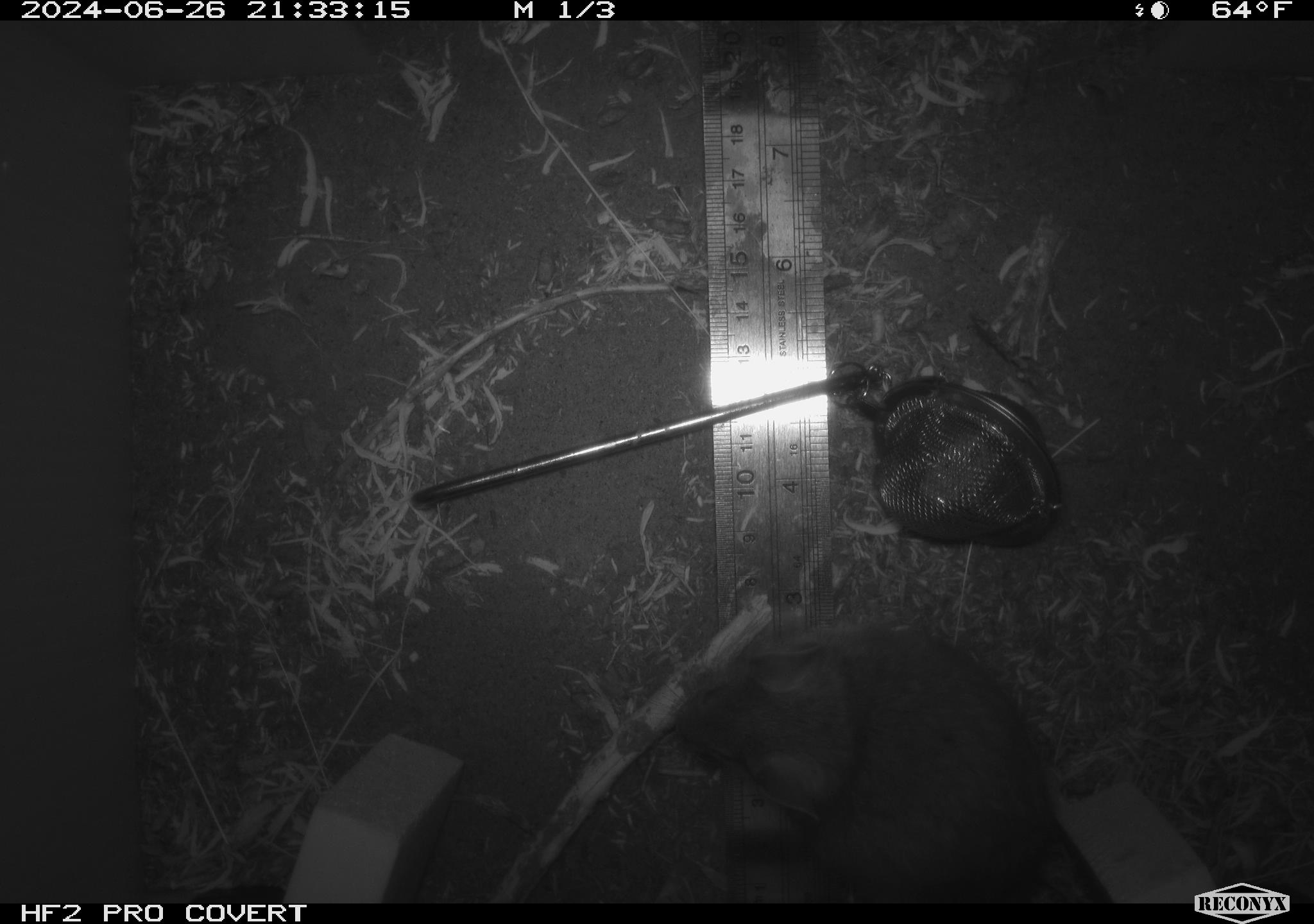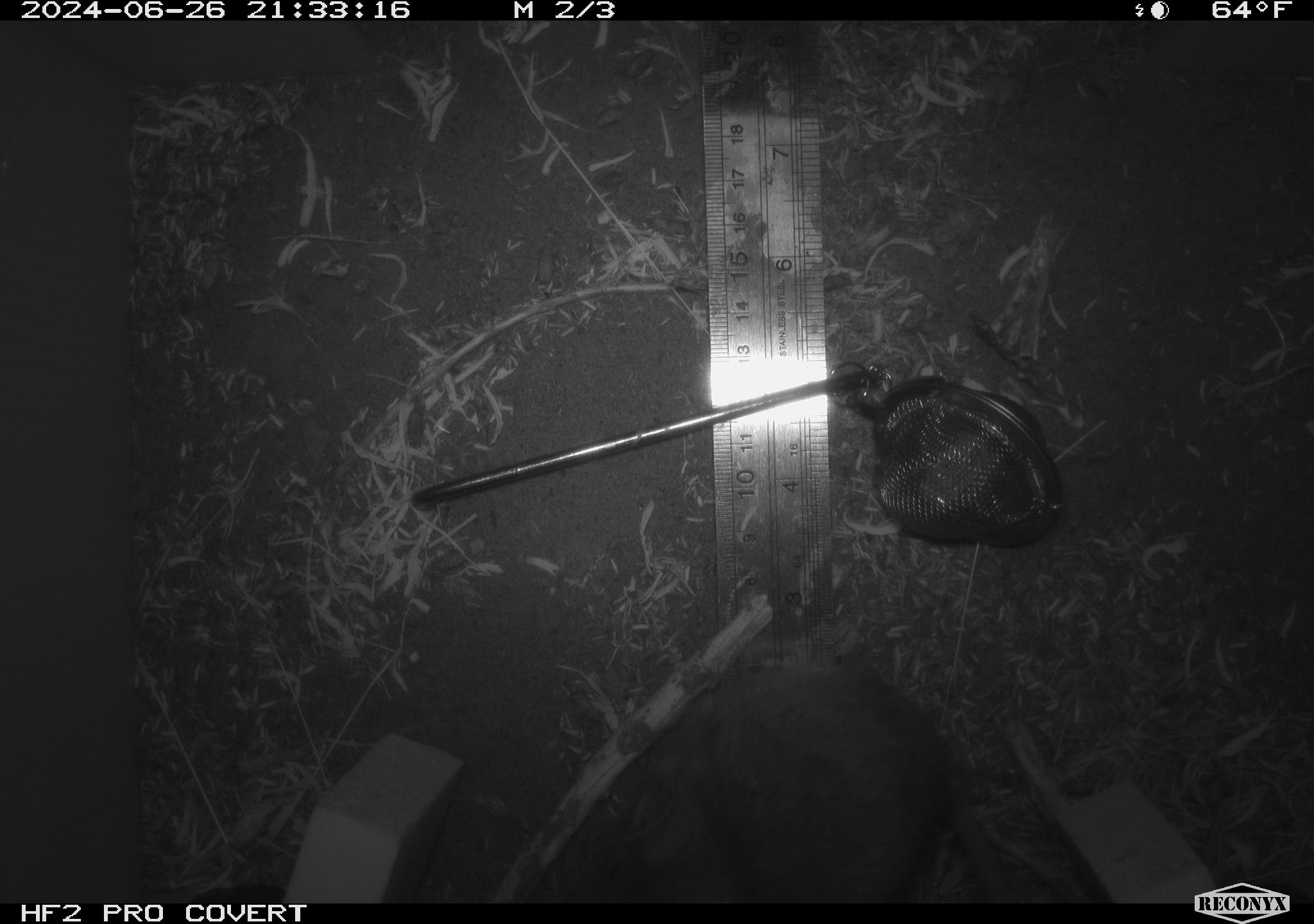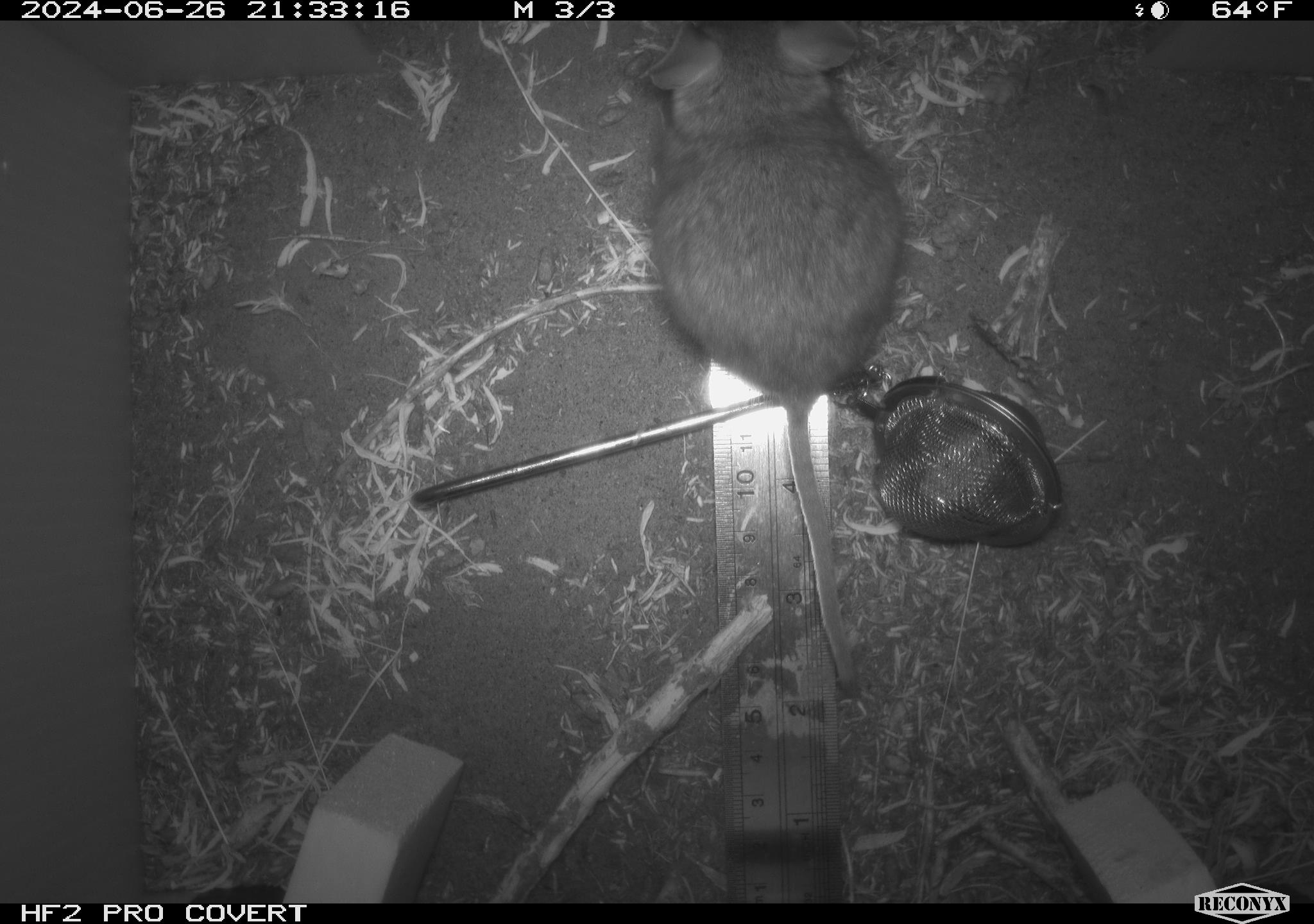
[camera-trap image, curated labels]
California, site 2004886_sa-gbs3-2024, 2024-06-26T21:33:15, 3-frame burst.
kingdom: Animalia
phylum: Chordata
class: Mammalia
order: Rodentia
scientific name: Rodentia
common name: woodrat or rat or mouse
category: woodrat or rat or mouse species